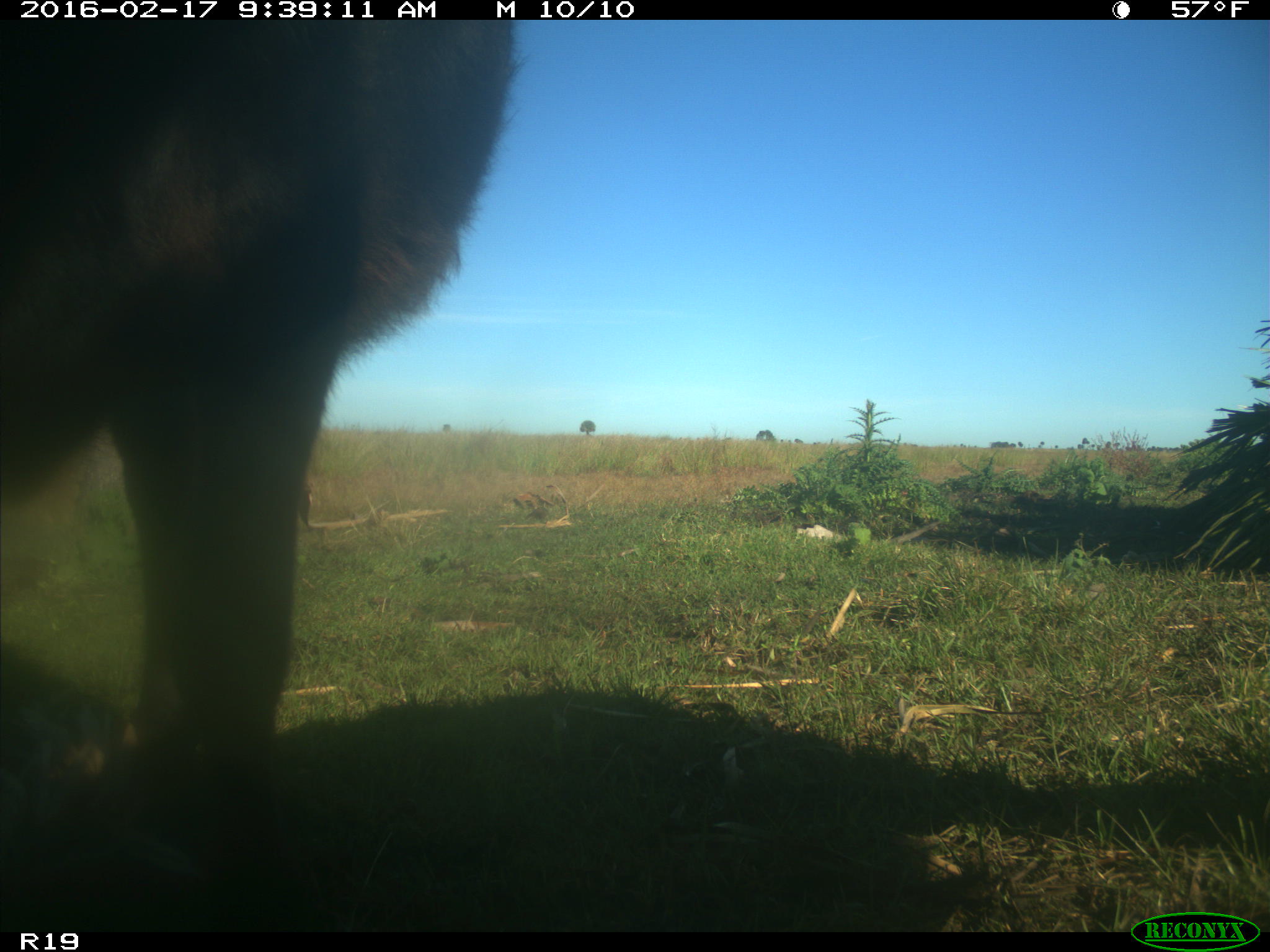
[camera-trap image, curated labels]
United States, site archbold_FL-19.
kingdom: Animalia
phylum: Chordata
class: Mammalia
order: Artiodactyla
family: Bovidae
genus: Bos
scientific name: Bos taurus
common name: domestic cow